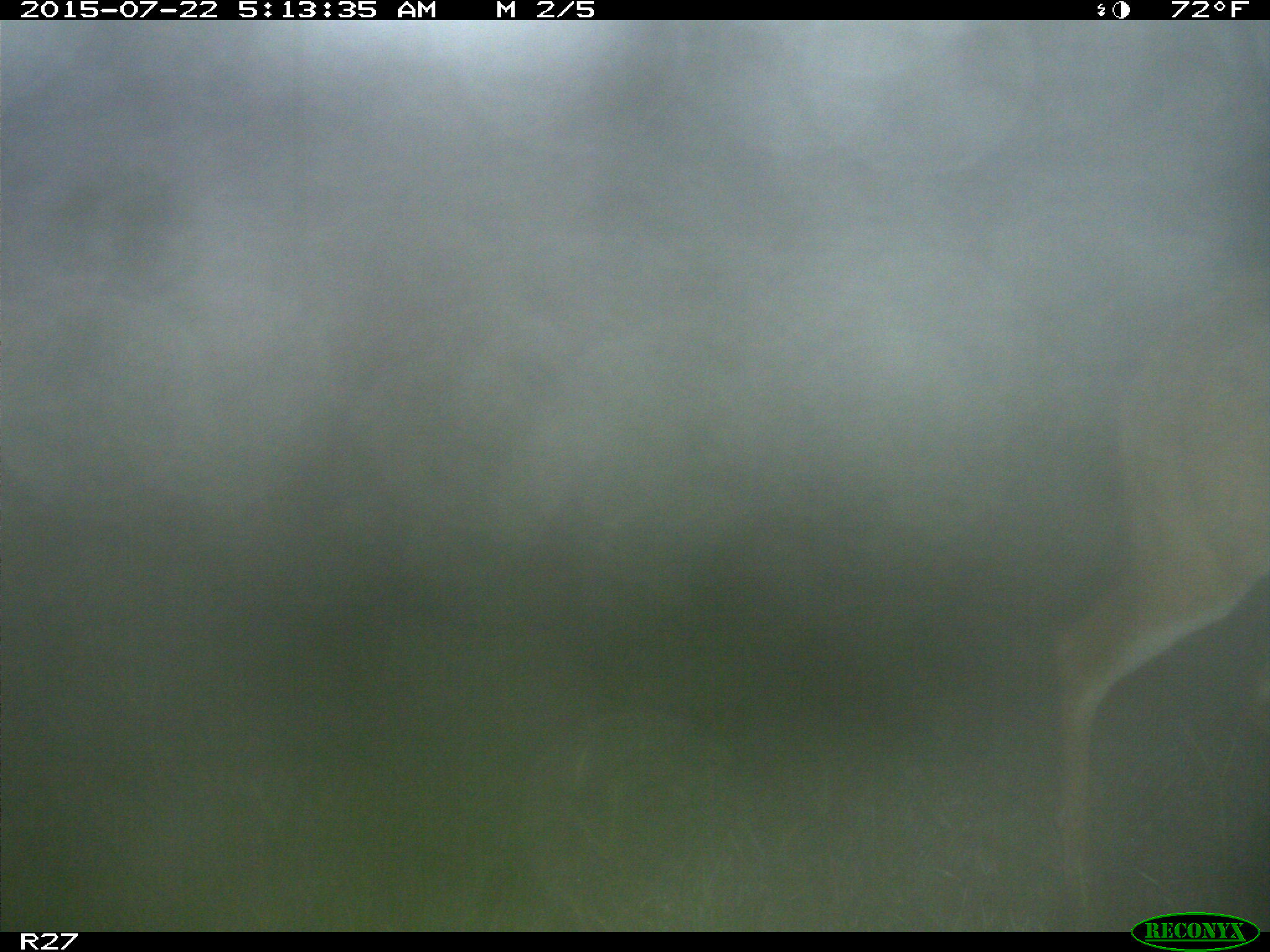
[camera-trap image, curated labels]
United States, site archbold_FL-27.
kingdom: Animalia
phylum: Chordata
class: Mammalia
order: Artiodactyla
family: Cervidae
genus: Odocoileus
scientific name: Odocoileus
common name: deer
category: unidentified deer